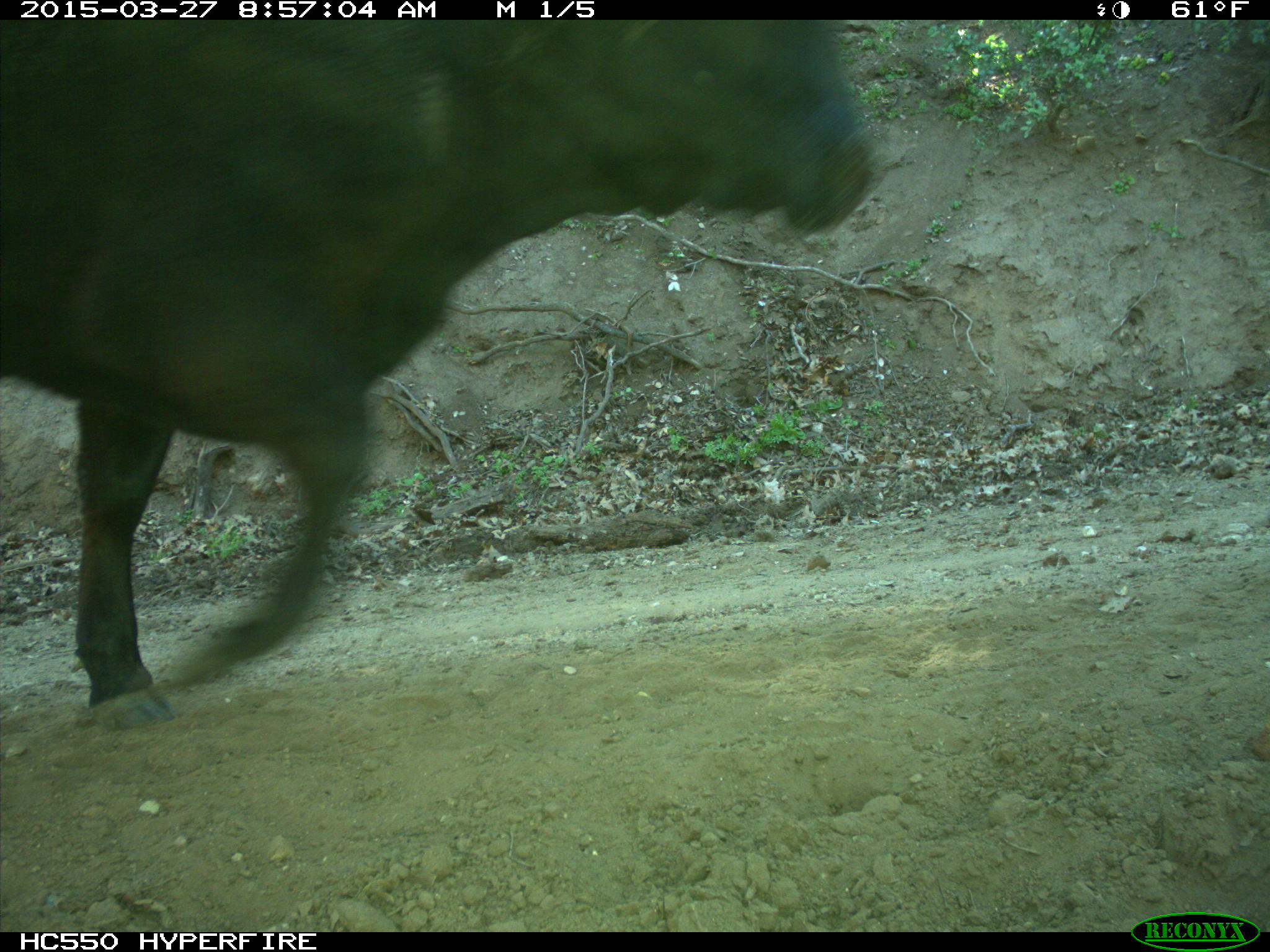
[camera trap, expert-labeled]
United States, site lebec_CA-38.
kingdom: Animalia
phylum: Chordata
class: Mammalia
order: Artiodactyla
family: Bovidae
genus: Bos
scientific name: Bos taurus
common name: domestic cow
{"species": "Bos taurus (domestic cow)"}